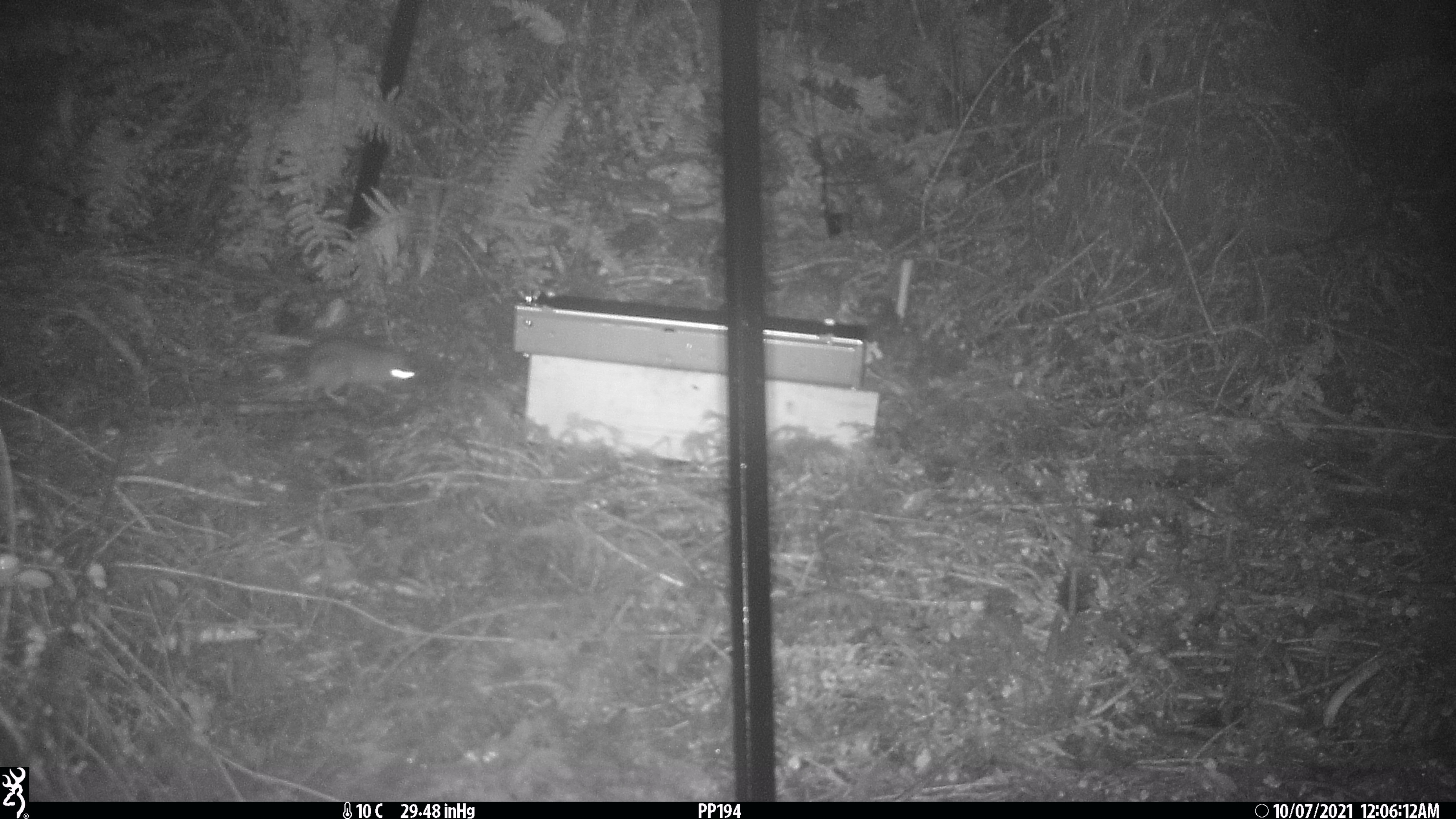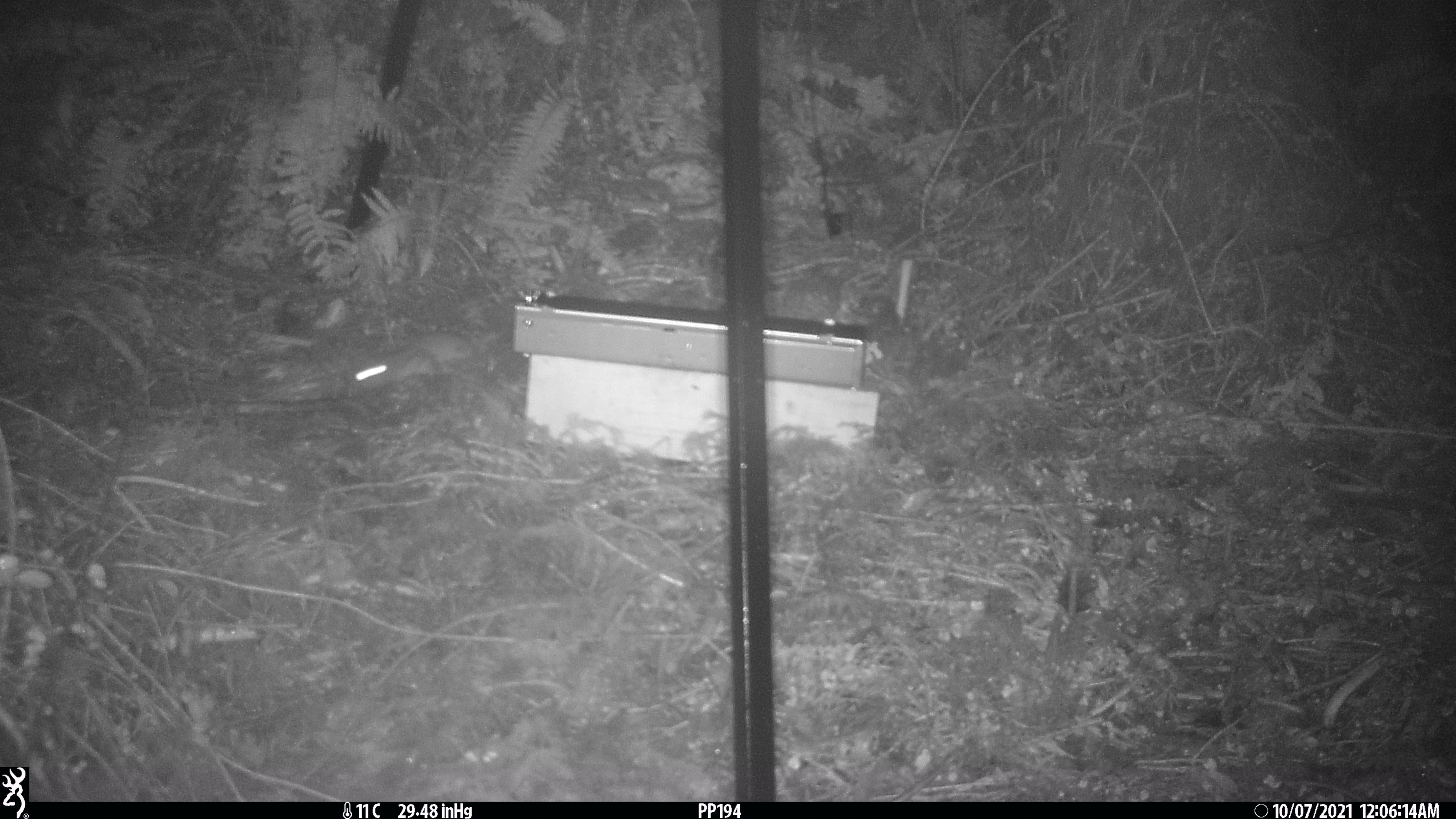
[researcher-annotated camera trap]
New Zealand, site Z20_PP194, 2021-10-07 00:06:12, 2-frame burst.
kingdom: Animalia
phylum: Chordata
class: Mammalia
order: Rodentia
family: Muridae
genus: Rattus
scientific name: Rattus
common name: rat